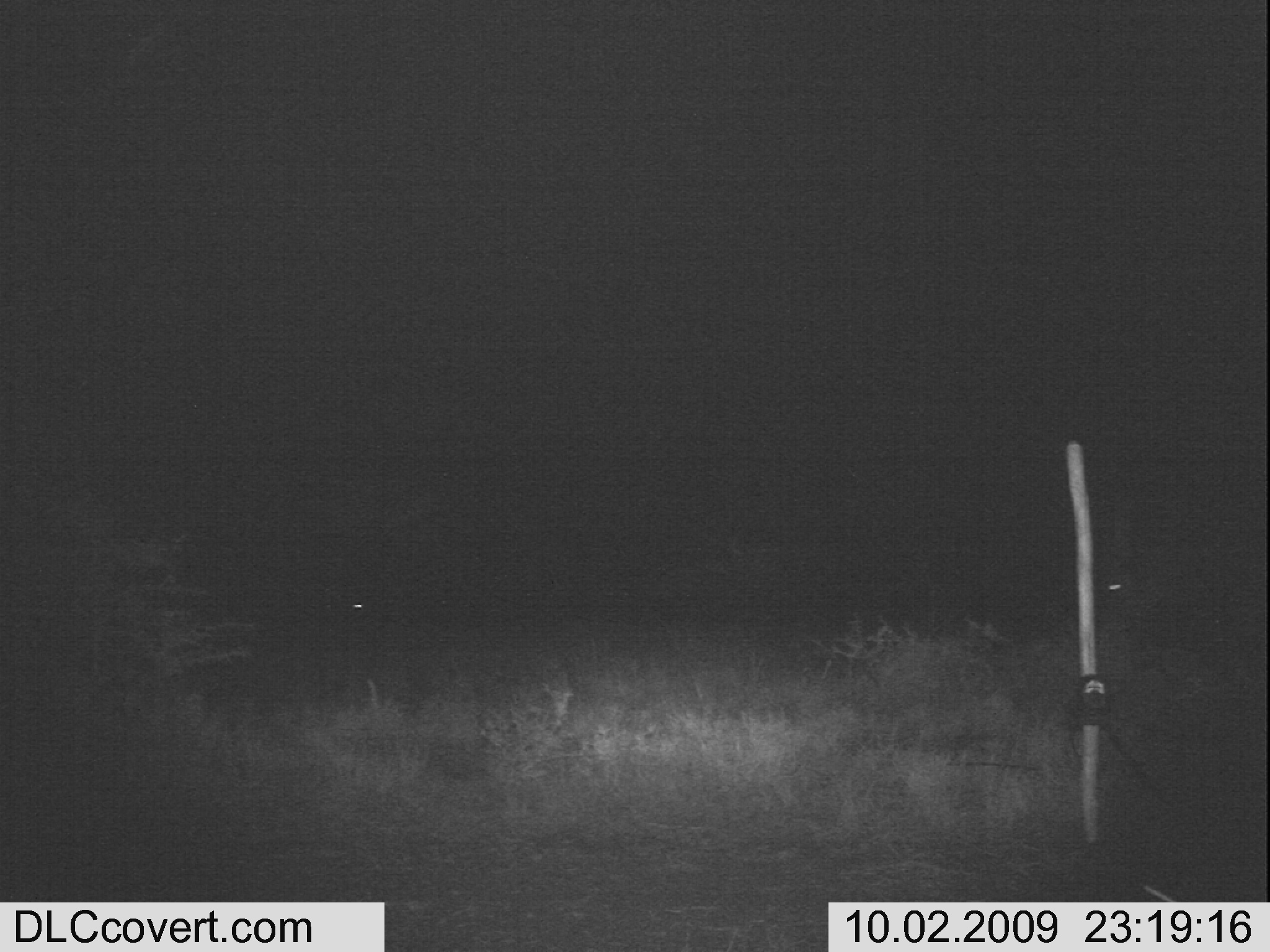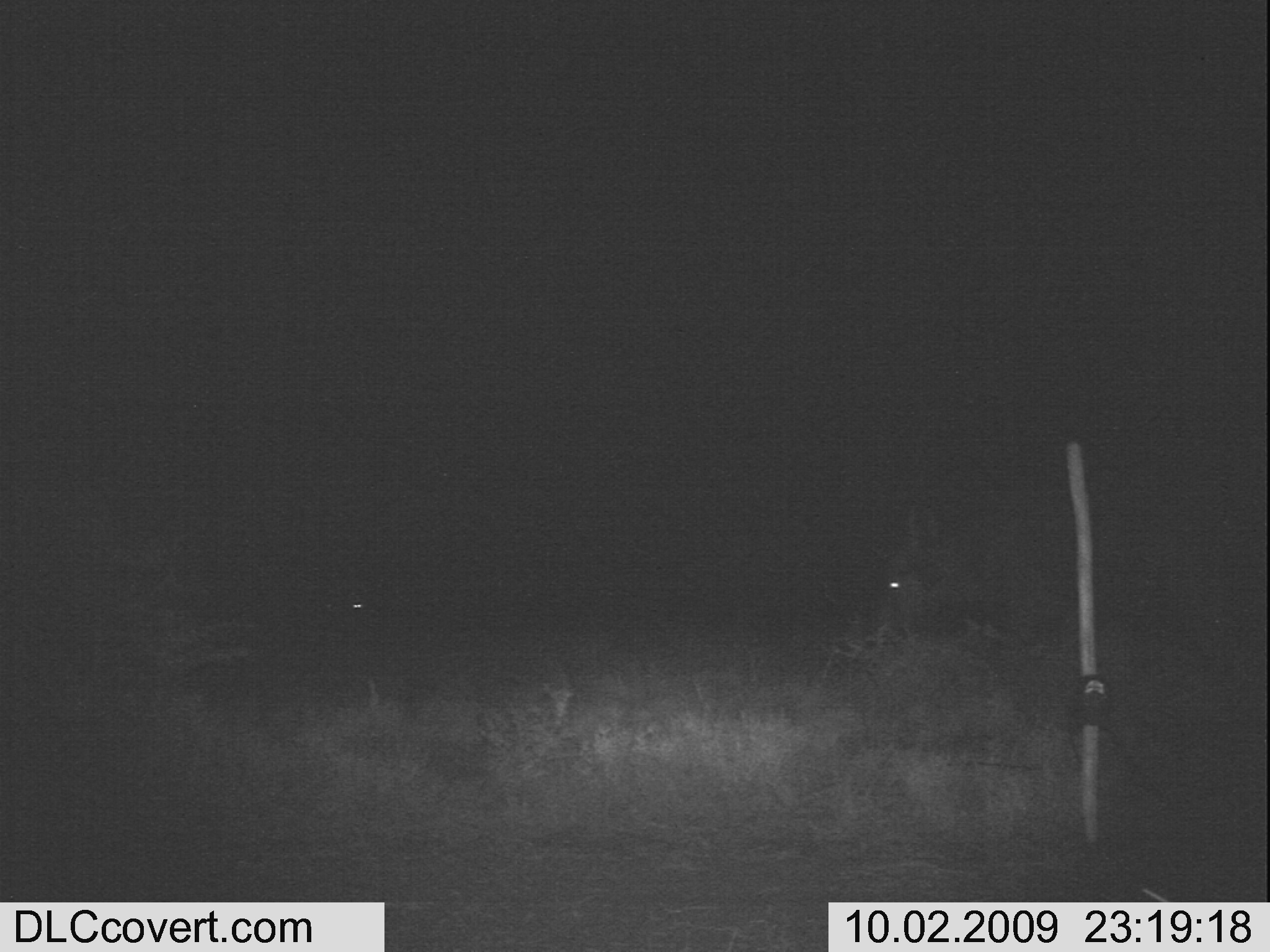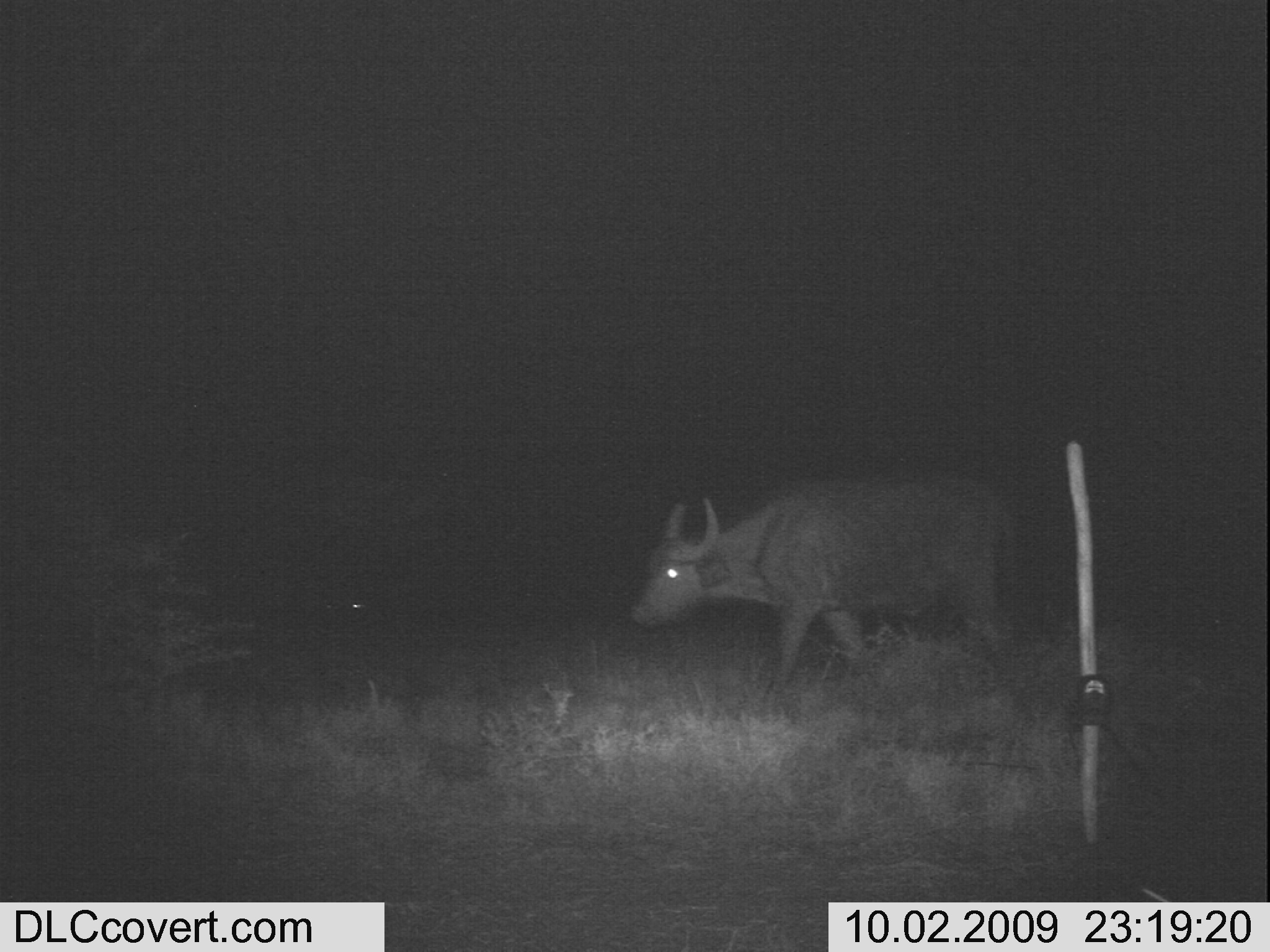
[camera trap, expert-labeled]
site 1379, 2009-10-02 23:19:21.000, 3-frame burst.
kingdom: Animalia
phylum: Chordata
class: Mammalia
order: Artiodactyla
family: Bovidae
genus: Syncerus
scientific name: Syncerus caffer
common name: african buffalo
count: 1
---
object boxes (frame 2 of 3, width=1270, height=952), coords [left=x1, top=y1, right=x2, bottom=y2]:
syncerus caffer: [left=875, top=474, right=1214, bottom=666]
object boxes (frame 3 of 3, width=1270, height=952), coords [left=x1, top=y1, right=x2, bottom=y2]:
syncerus caffer: [left=630, top=471, right=1021, bottom=702]